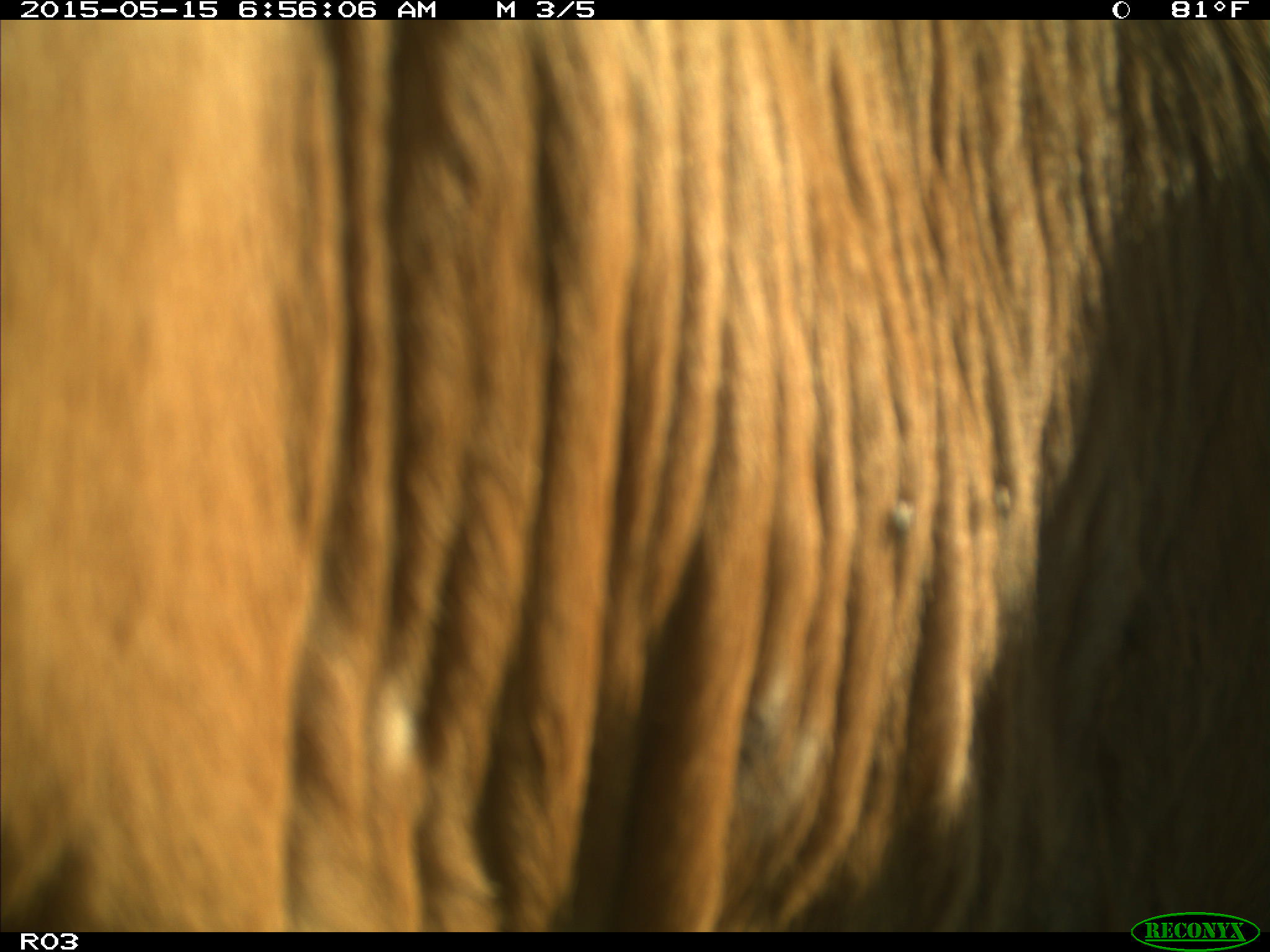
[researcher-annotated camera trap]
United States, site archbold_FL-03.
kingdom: Animalia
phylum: Chordata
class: Mammalia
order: Artiodactyla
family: Bovidae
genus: Bos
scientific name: Bos taurus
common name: domestic cow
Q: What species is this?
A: Bos taurus (domestic cow).